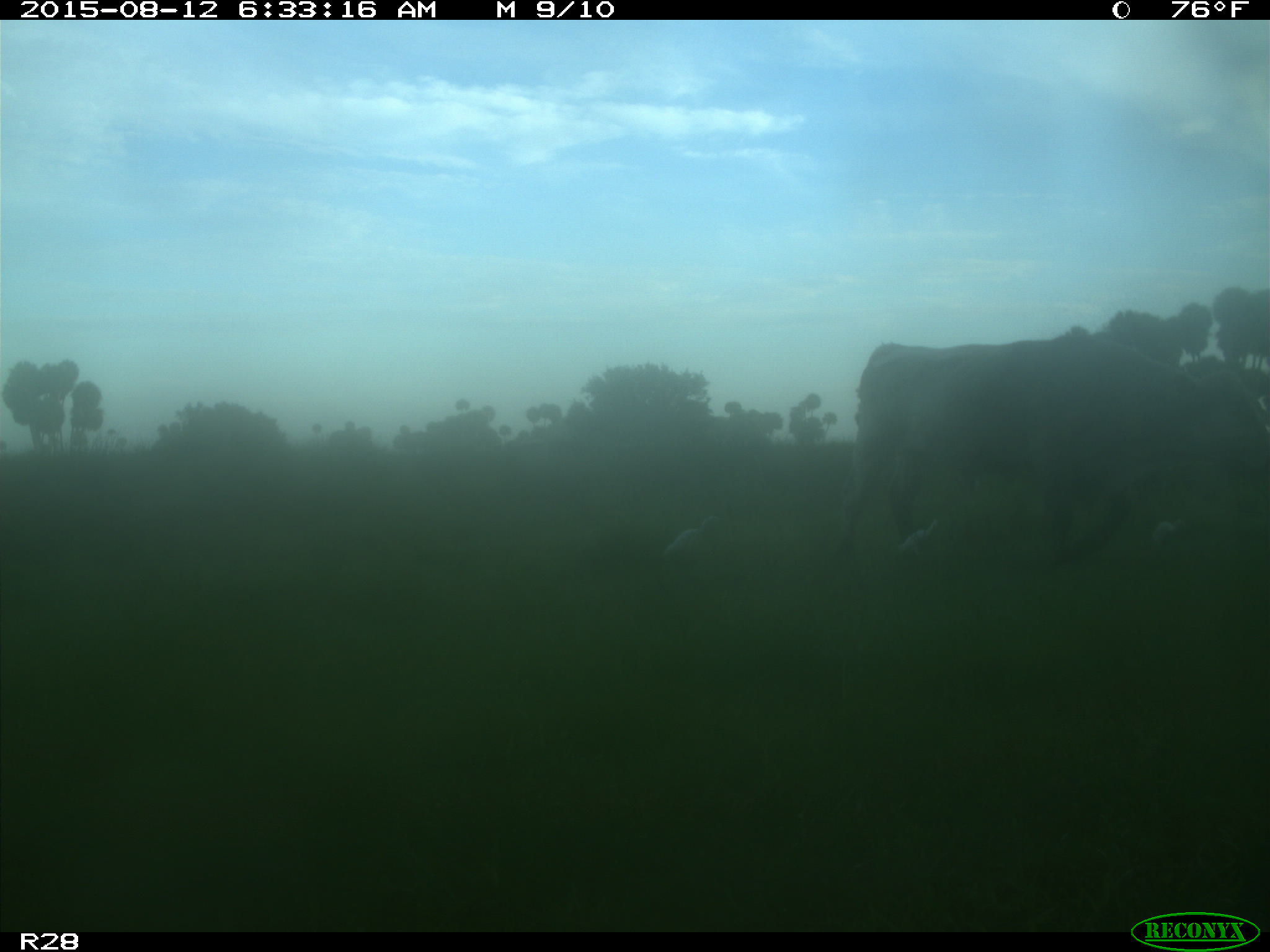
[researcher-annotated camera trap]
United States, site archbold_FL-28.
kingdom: Animalia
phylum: Chordata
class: Mammalia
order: Artiodactyla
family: Bovidae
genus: Bos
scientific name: Bos taurus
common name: domestic cow